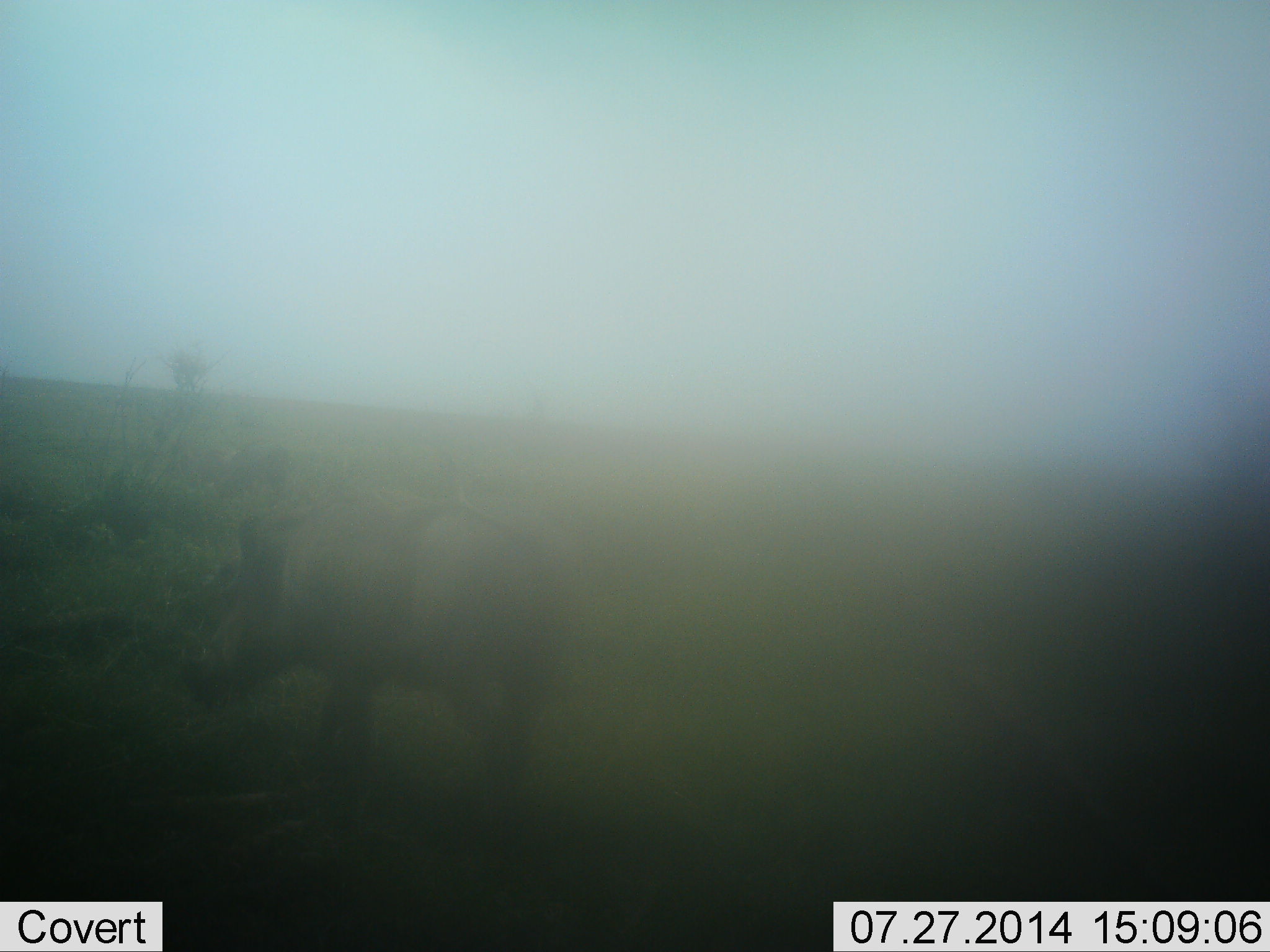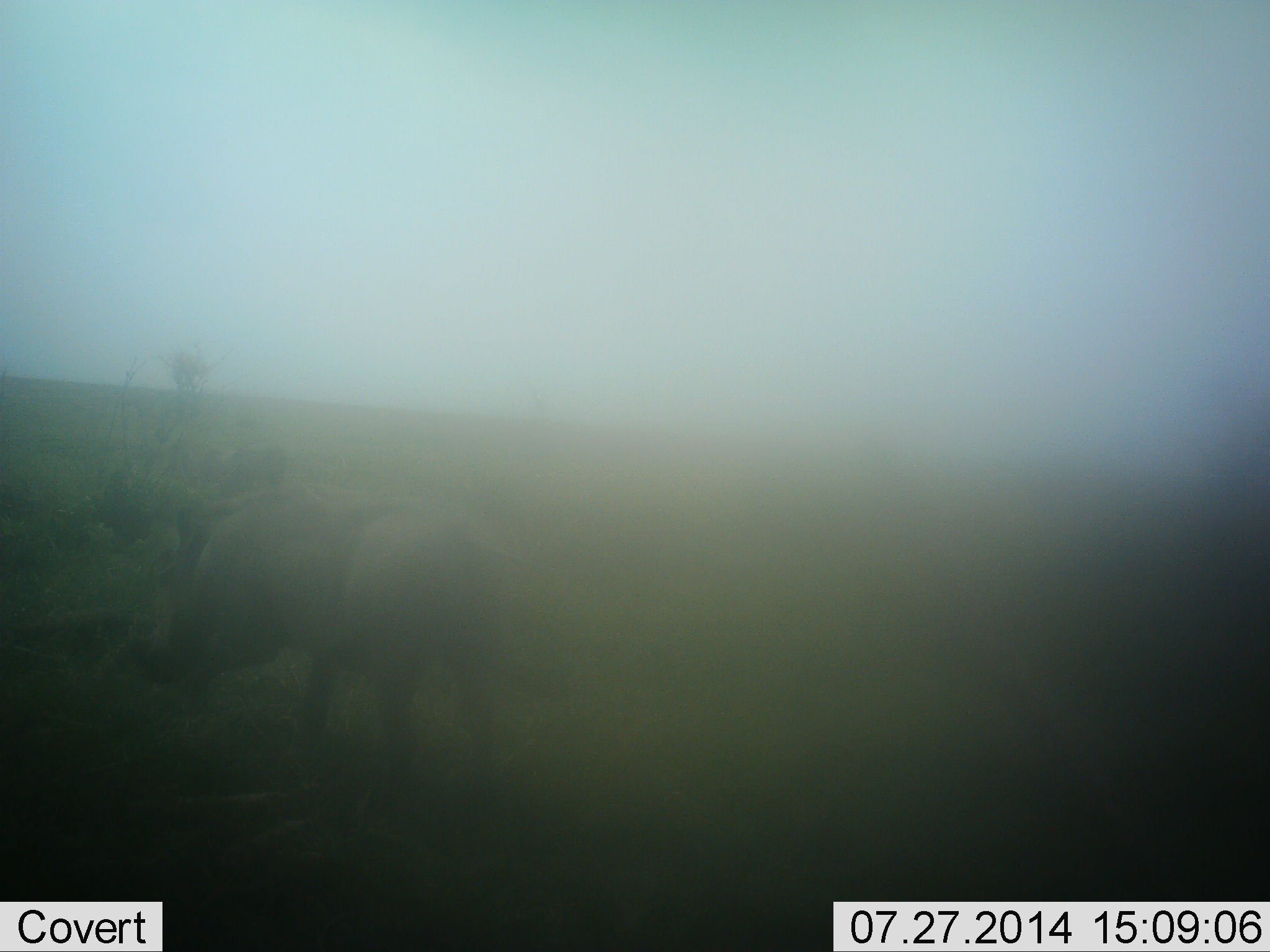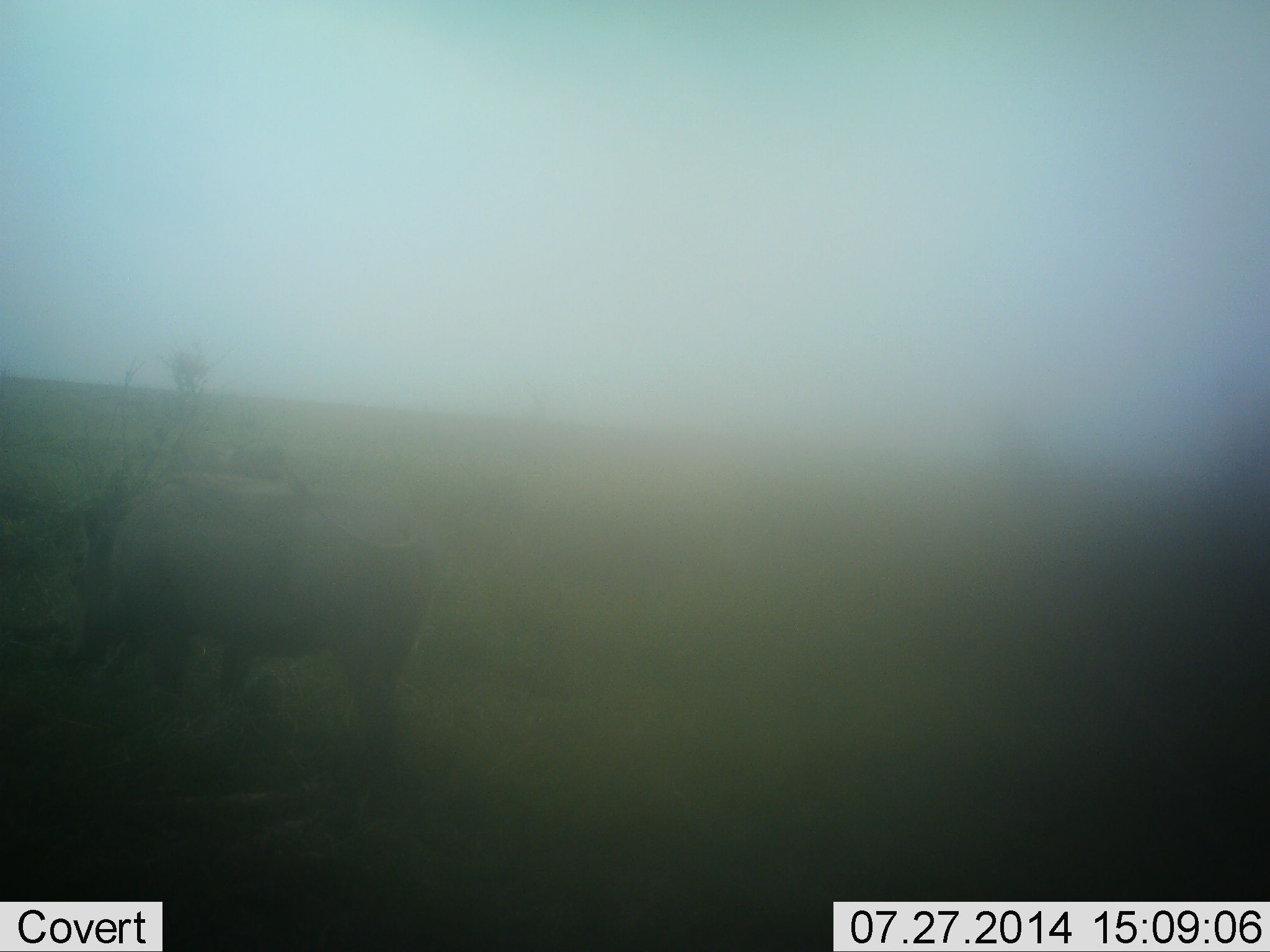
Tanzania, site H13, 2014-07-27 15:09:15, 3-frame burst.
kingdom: Animalia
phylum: Chordata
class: Mammalia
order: Artiodactyla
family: Suidae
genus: Phacochoerus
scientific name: Phacochoerus africanus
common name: warthog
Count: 1.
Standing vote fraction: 20%.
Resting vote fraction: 0%.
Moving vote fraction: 90%.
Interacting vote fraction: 0%.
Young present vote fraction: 0%.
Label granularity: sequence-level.